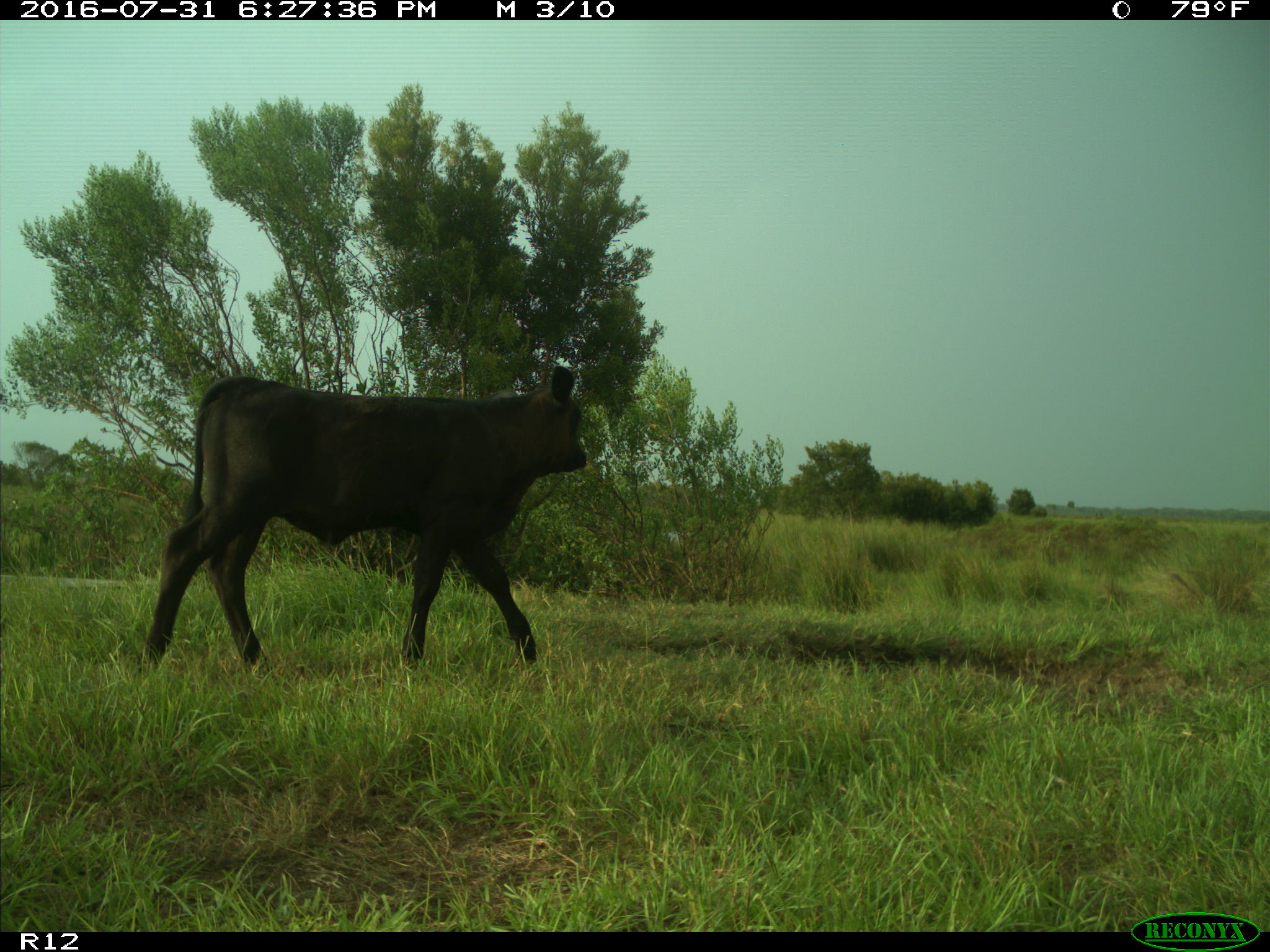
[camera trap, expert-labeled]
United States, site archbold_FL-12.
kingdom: Animalia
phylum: Chordata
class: Mammalia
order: Artiodactyla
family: Bovidae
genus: Bos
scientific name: Bos taurus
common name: domestic cow